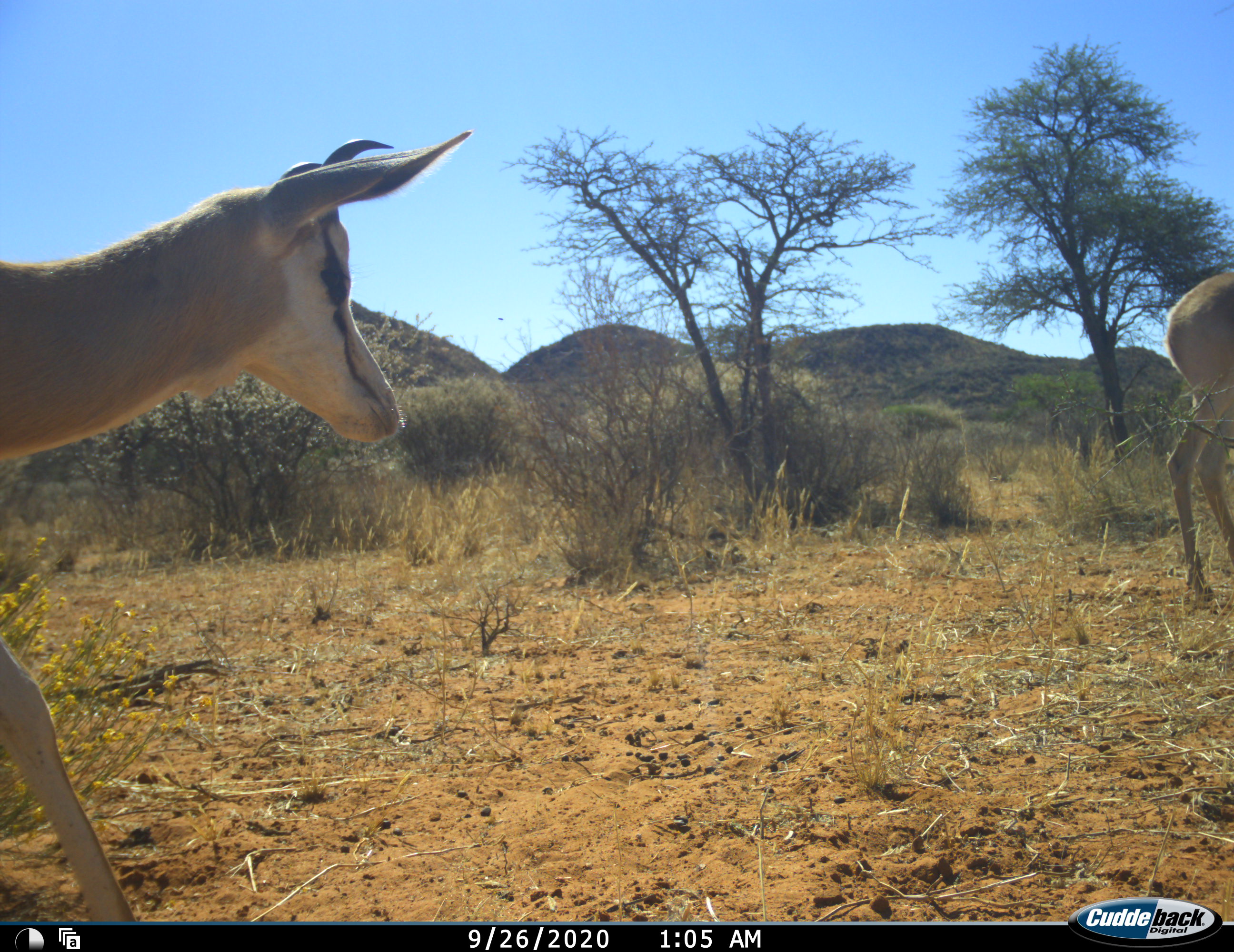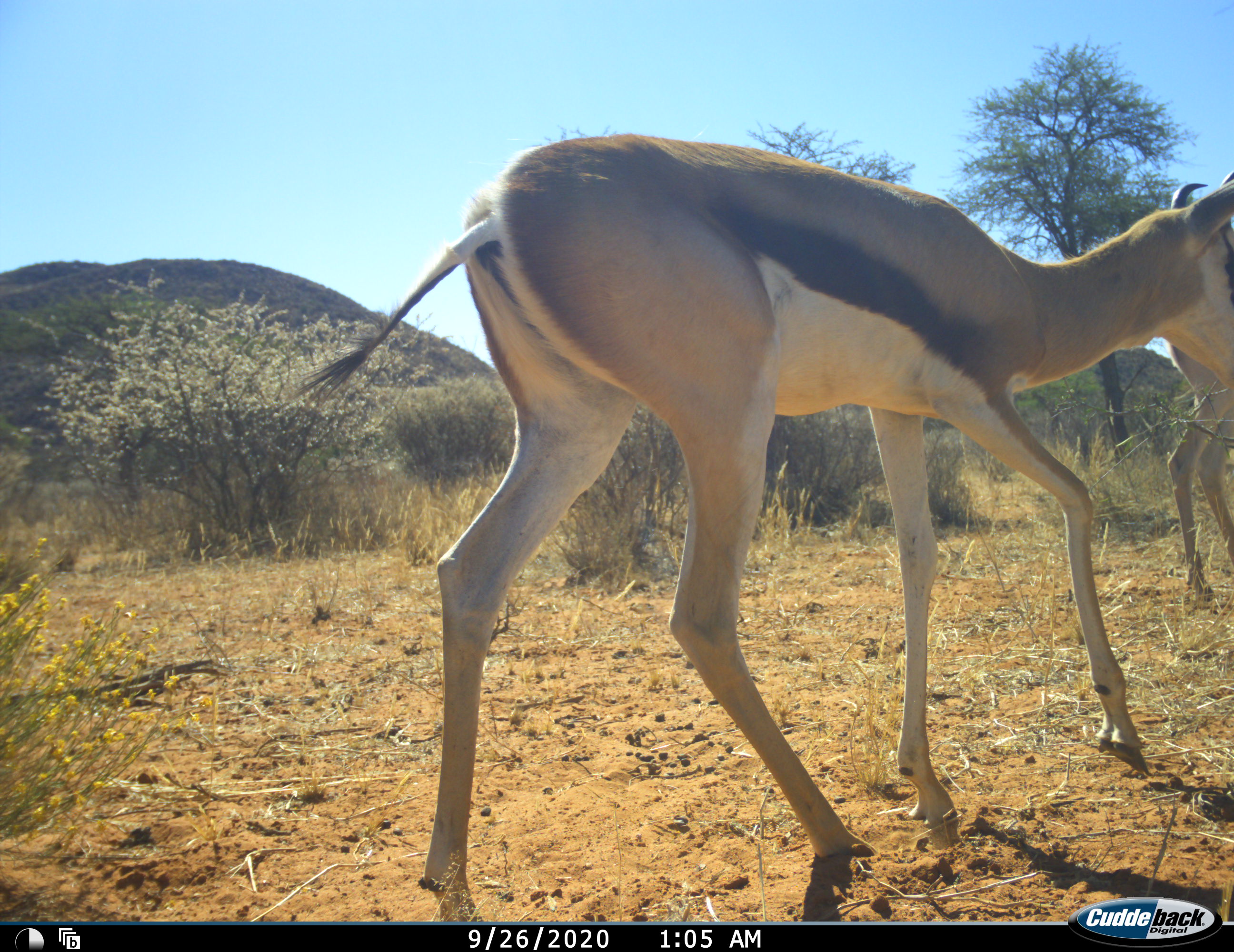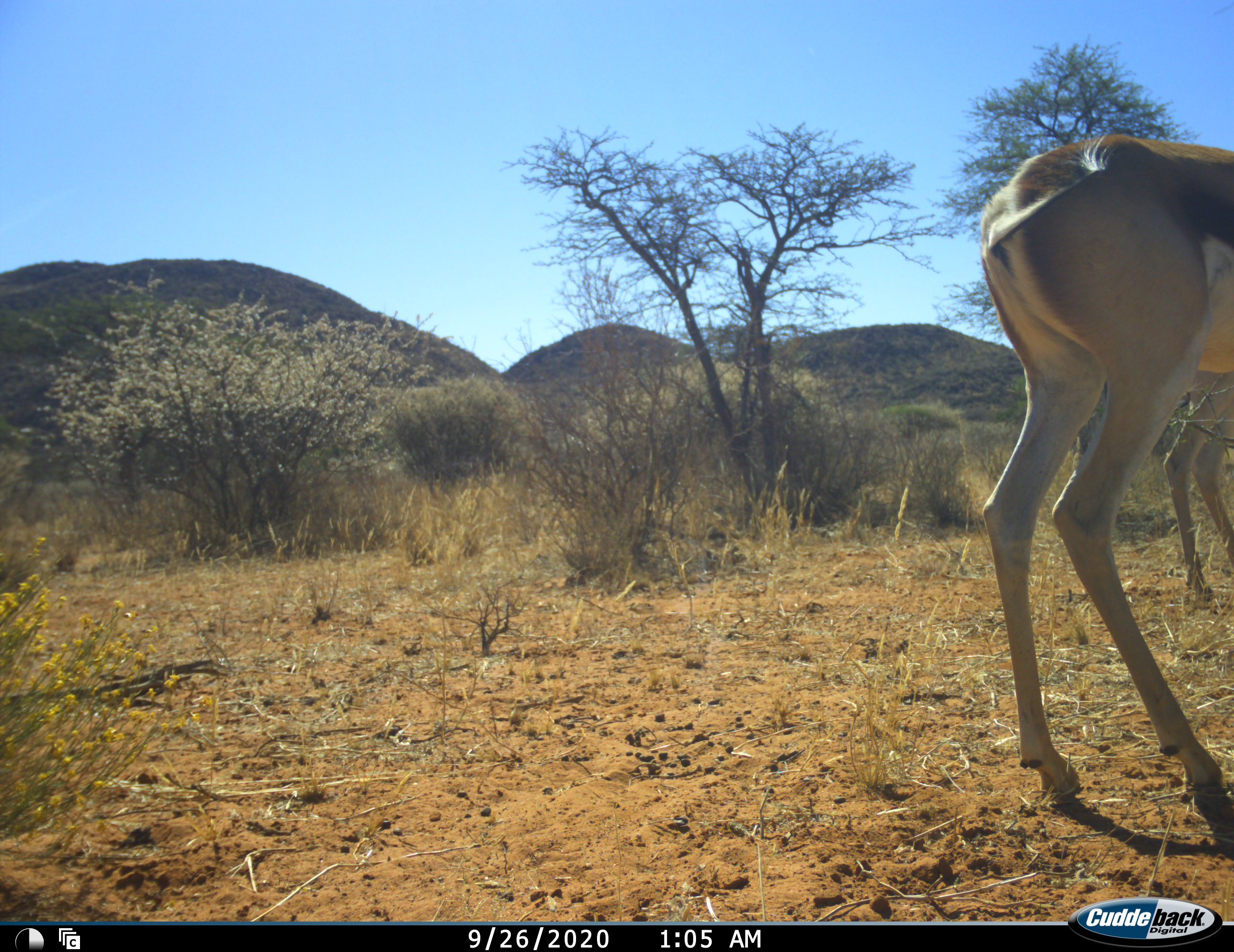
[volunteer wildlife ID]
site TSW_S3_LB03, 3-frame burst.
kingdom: Animalia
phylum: Chordata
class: Mammalia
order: Artiodactyla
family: Bovidae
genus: Antidorcas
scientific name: Antidorcas marsupialis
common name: springbok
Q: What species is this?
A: Springbok (Antidorcas marsupialis).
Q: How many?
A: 2.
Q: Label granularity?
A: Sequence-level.